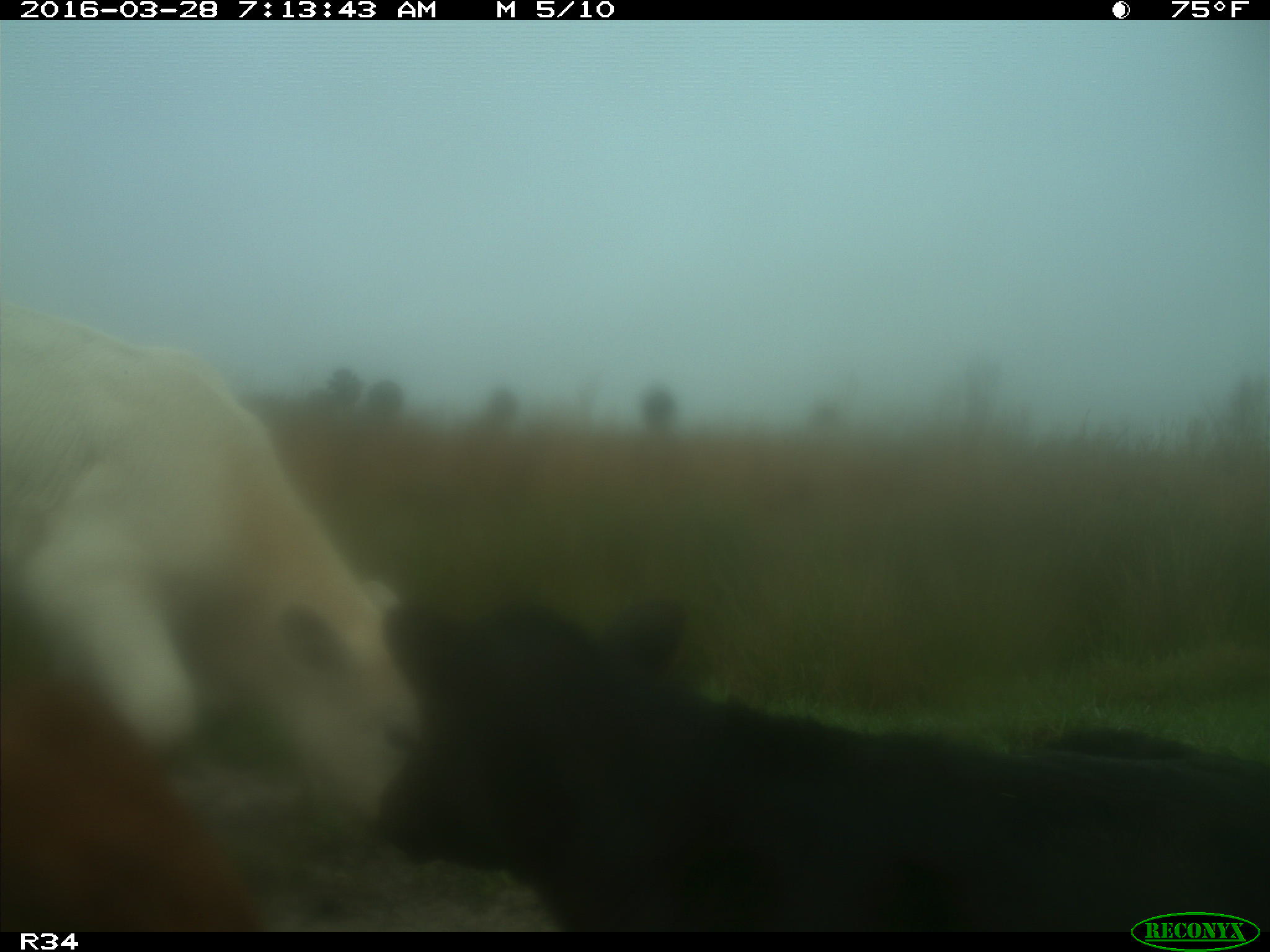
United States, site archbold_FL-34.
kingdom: Animalia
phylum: Chordata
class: Mammalia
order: Artiodactyla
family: Bovidae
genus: Bos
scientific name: Bos taurus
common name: domestic cow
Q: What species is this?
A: Bos taurus (domestic cow).